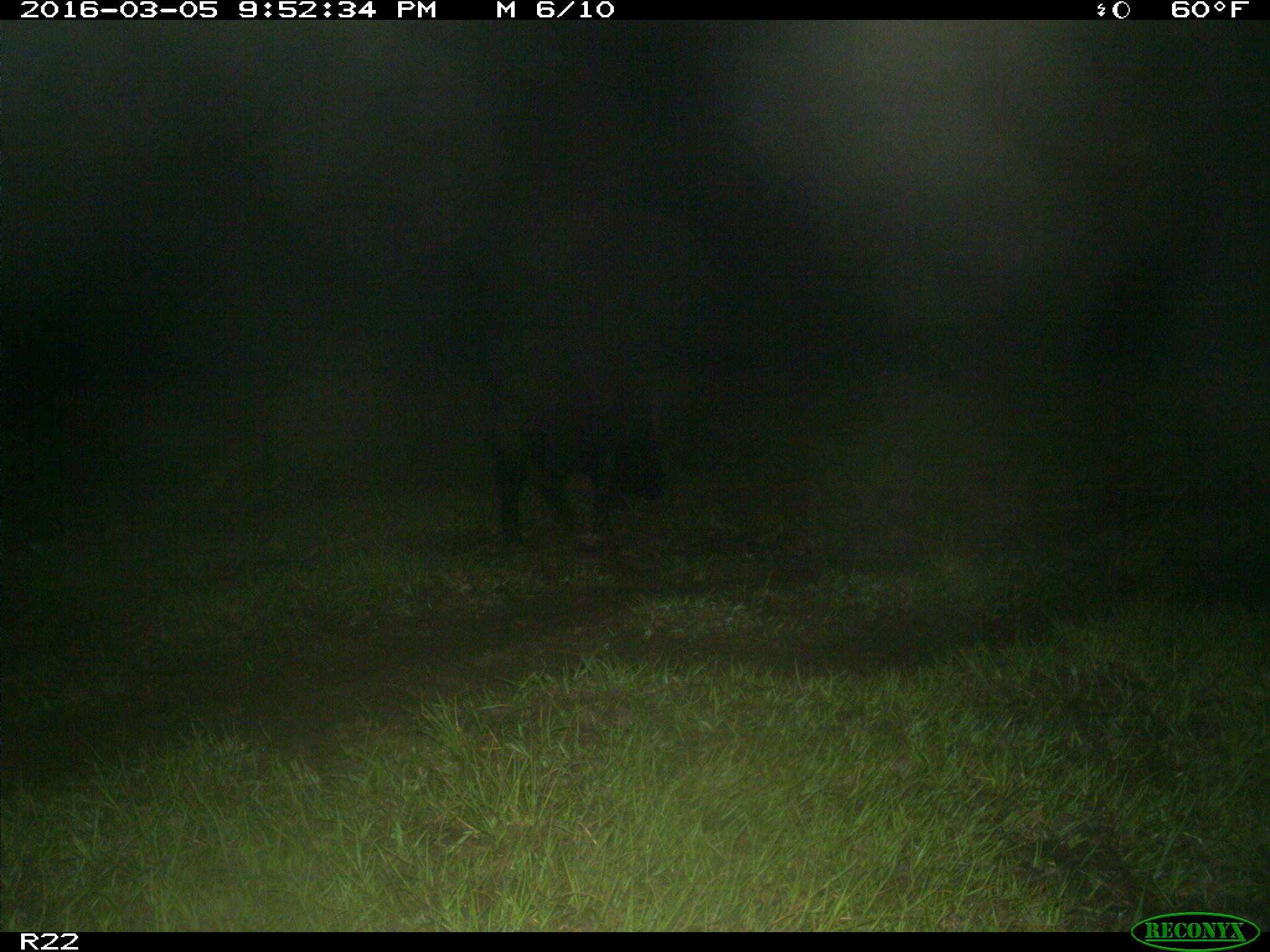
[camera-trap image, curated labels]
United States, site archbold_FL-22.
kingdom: Animalia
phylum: Chordata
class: Mammalia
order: Artiodactyla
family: Suidae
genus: Sus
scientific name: Sus scrofa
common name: wild boar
Sus scrofa (wild boar).